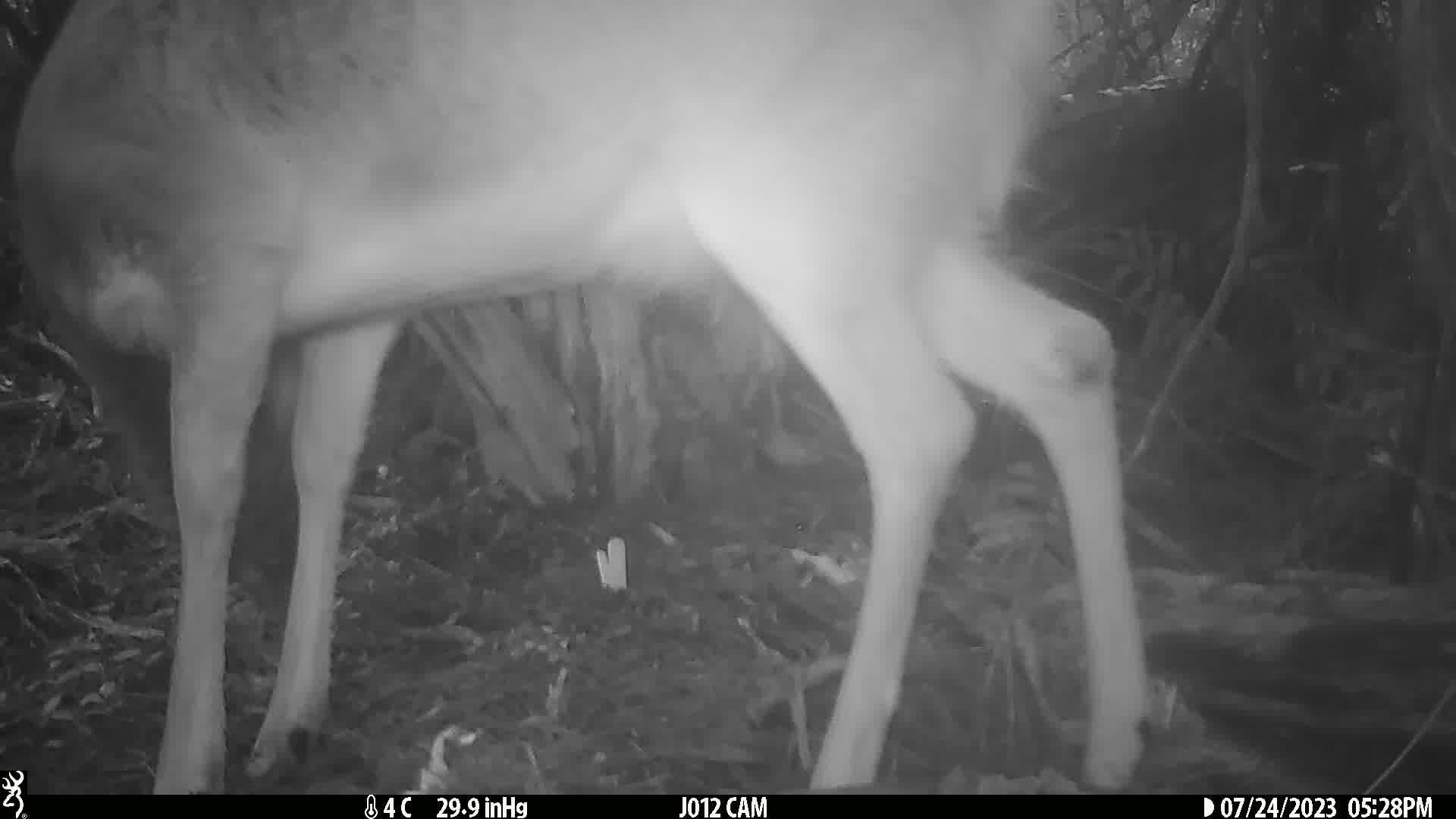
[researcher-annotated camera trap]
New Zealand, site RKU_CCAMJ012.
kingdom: Animalia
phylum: Chordata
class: Mammalia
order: Artiodactyla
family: Cervidae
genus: Odocoileus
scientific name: Odocoileus virginianus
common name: white-tailed deer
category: white tailed deer